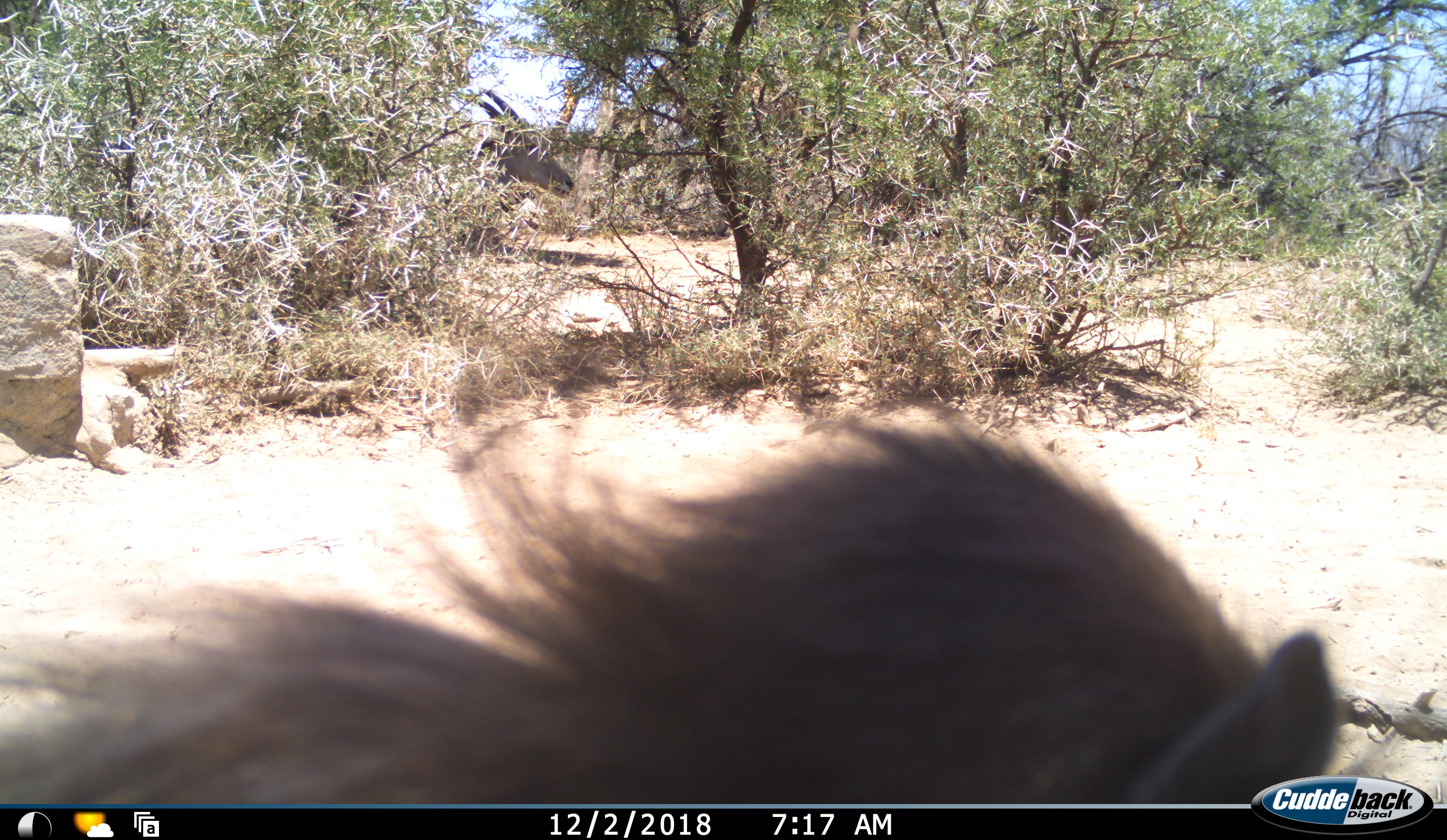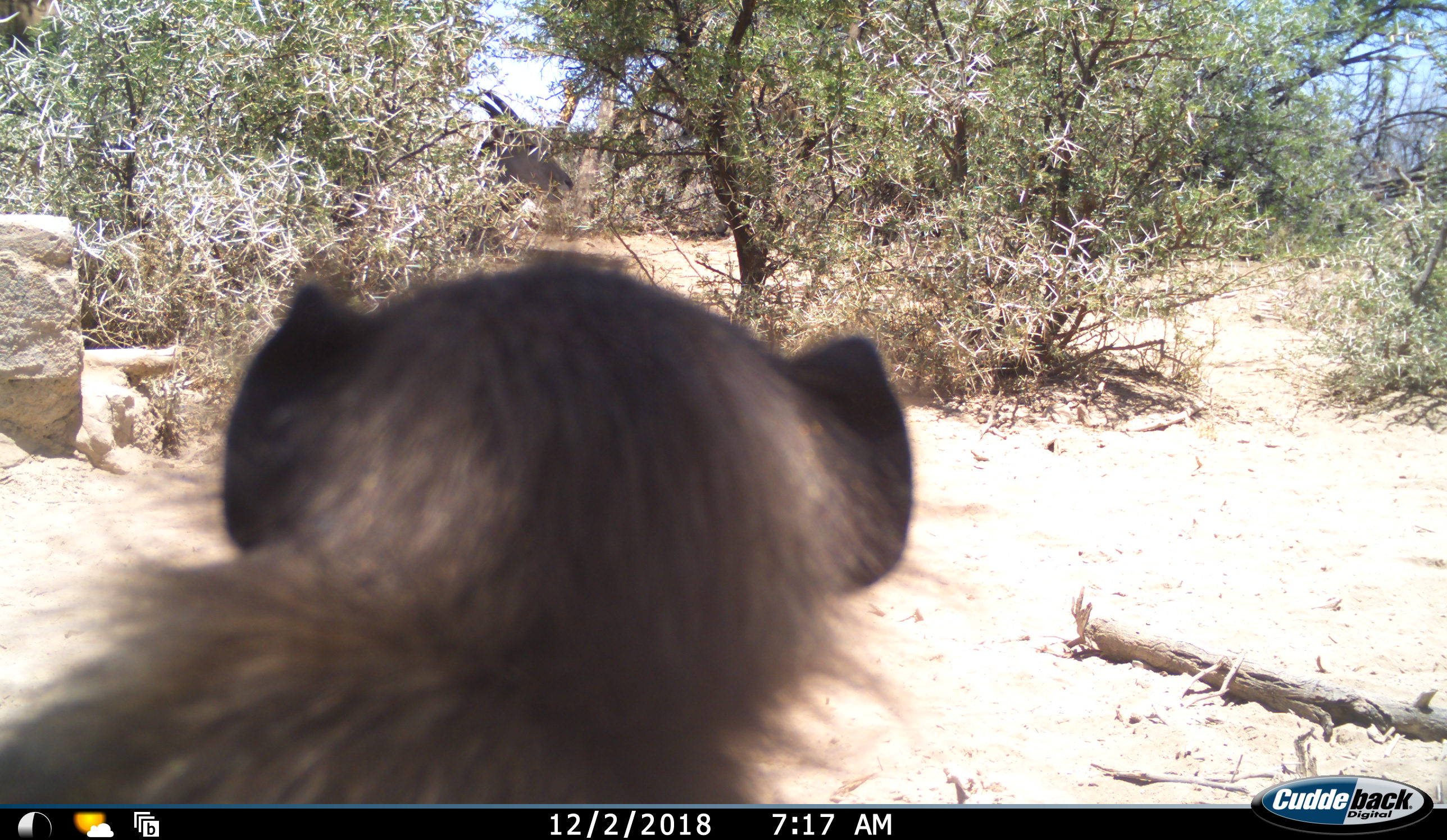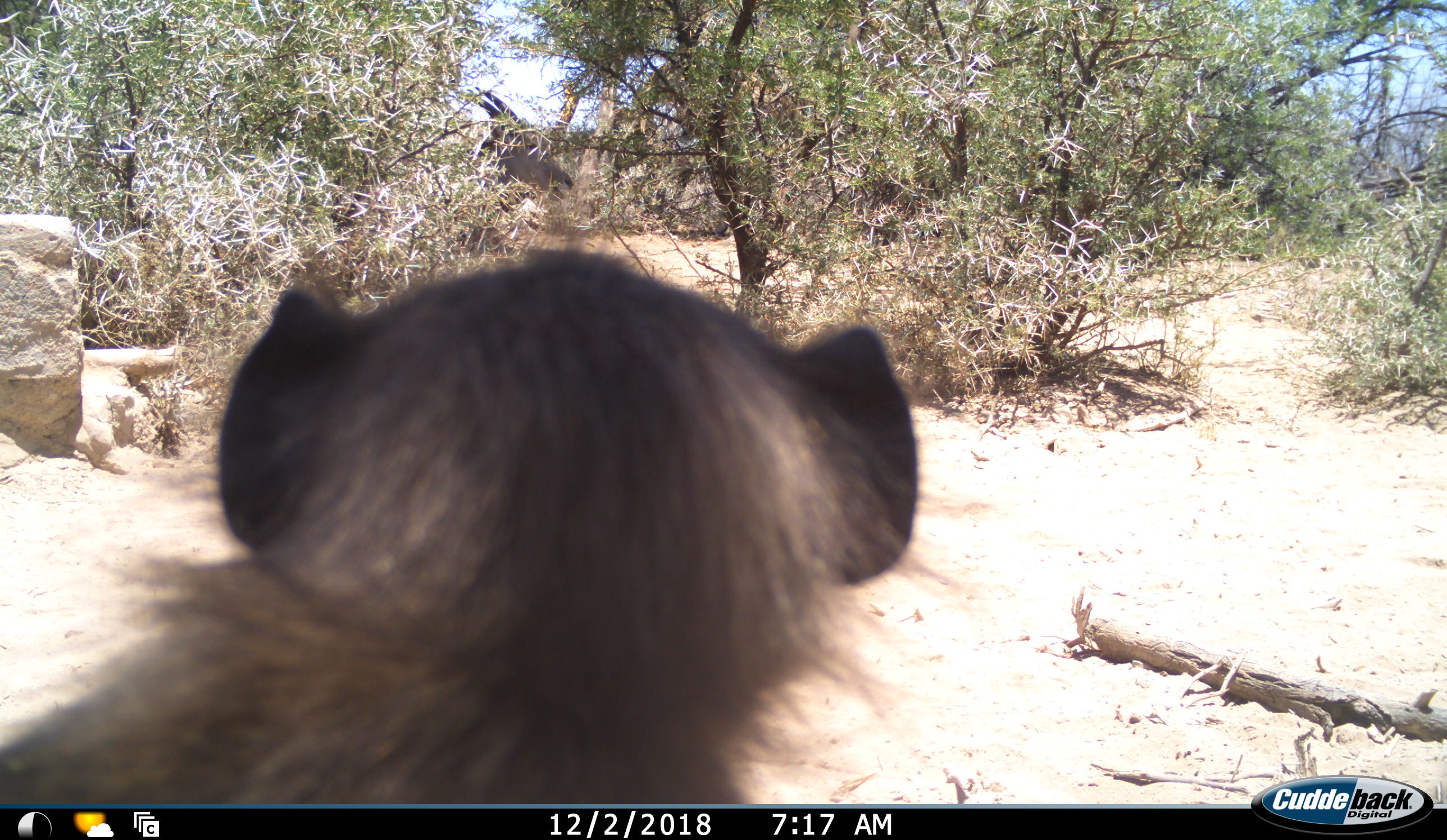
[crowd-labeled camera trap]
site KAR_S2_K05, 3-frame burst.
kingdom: Animalia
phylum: Chordata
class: Mammalia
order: Primates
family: Cercopithecidae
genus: Papio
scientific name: Papio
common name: baboon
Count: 1.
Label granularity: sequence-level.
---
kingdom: Animalia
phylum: Chordata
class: Mammalia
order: Artiodactyla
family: Bovidae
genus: Tragelaphus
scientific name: Tragelaphus oryx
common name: eland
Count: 1.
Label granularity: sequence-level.